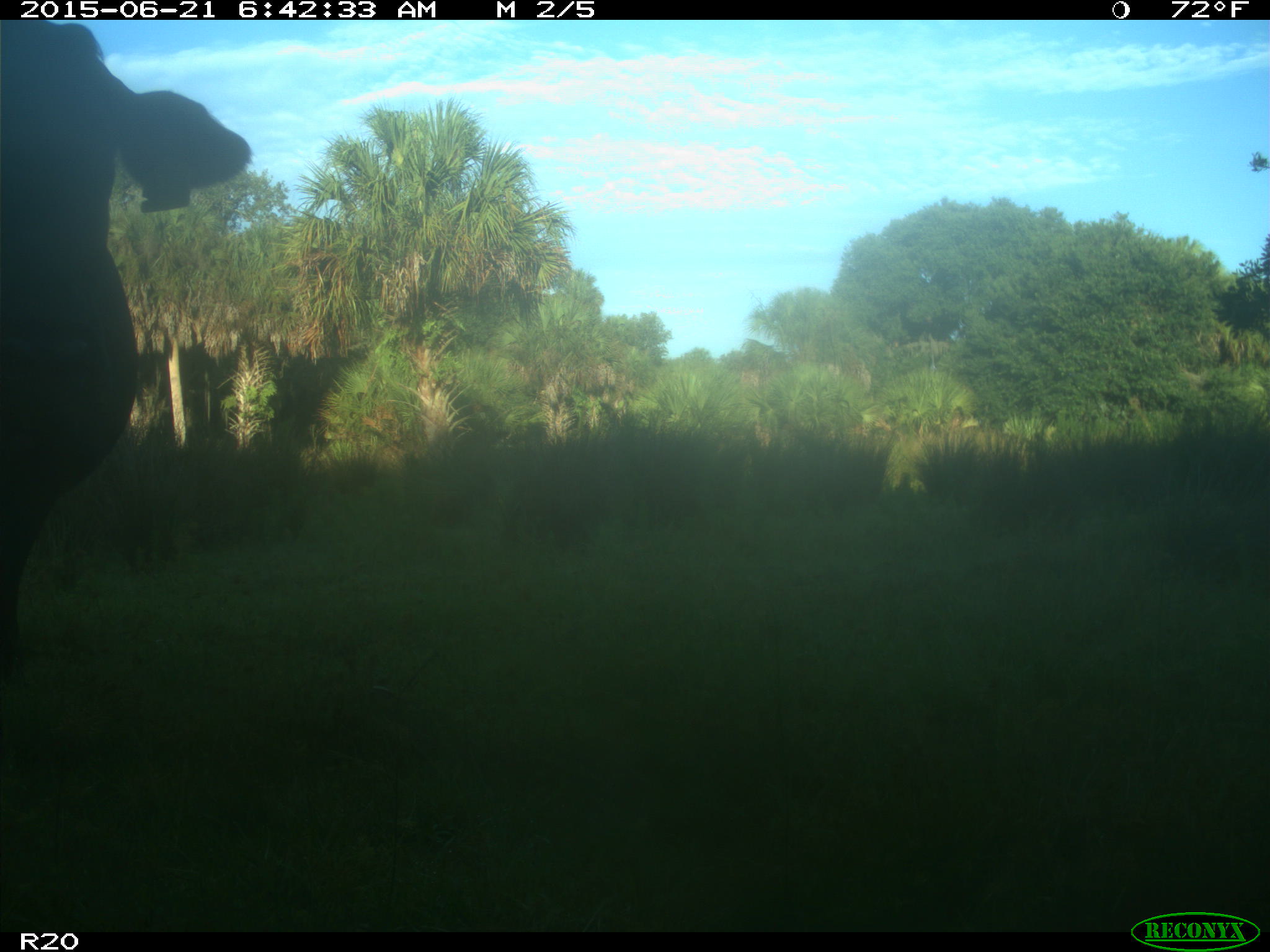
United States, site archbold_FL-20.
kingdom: Animalia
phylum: Chordata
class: Mammalia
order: Artiodactyla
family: Bovidae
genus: Bos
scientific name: Bos taurus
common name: domestic cow